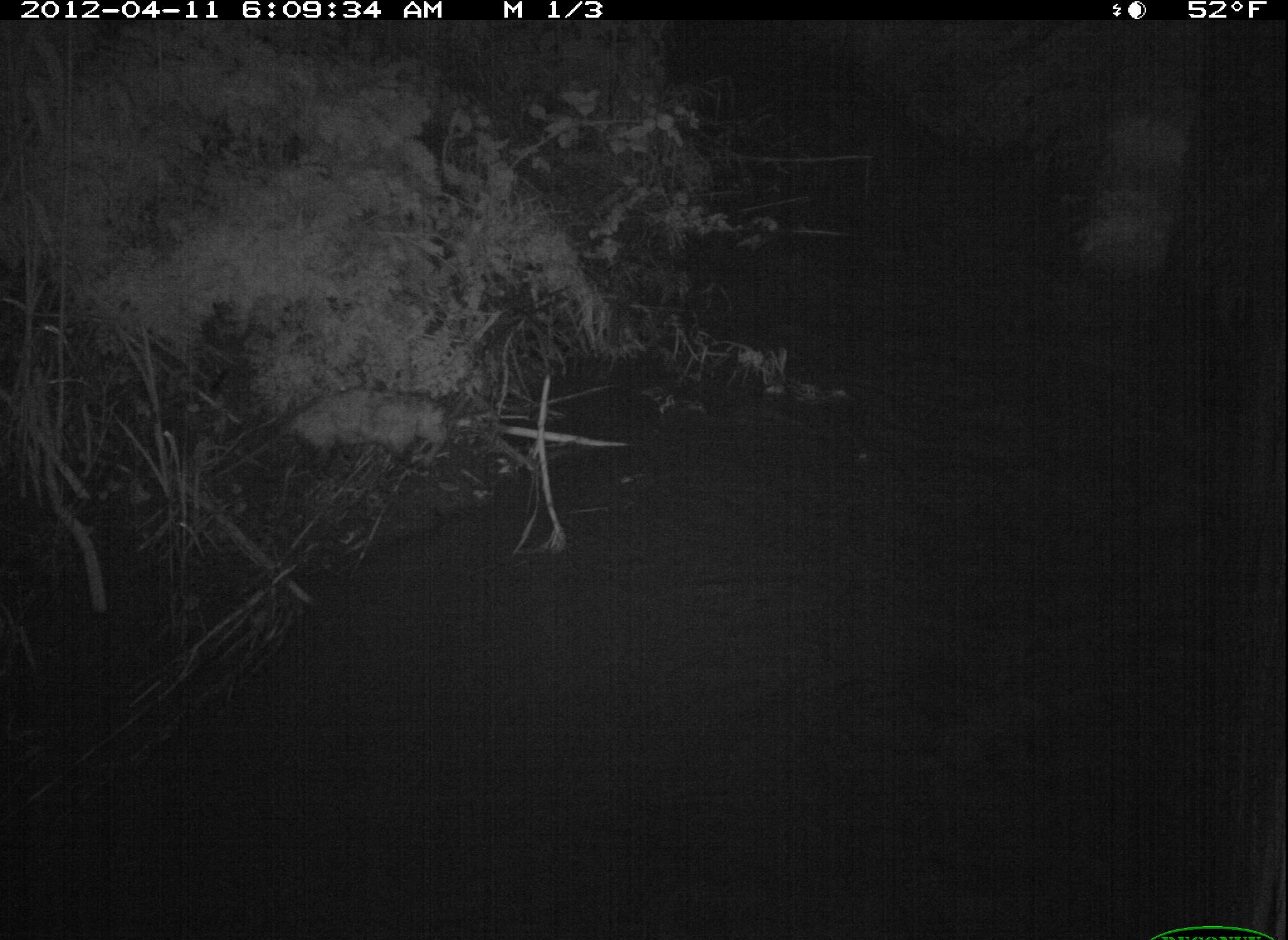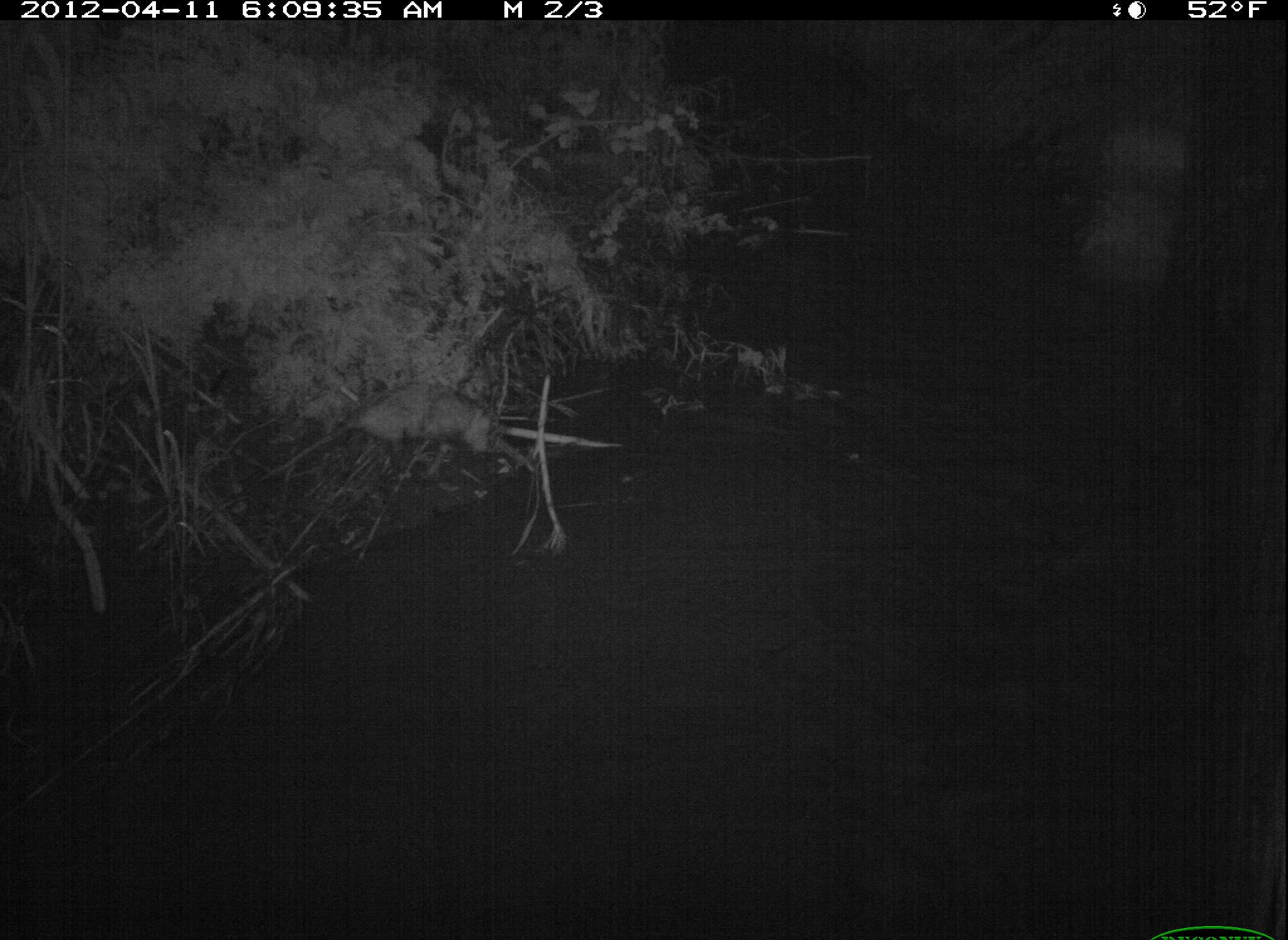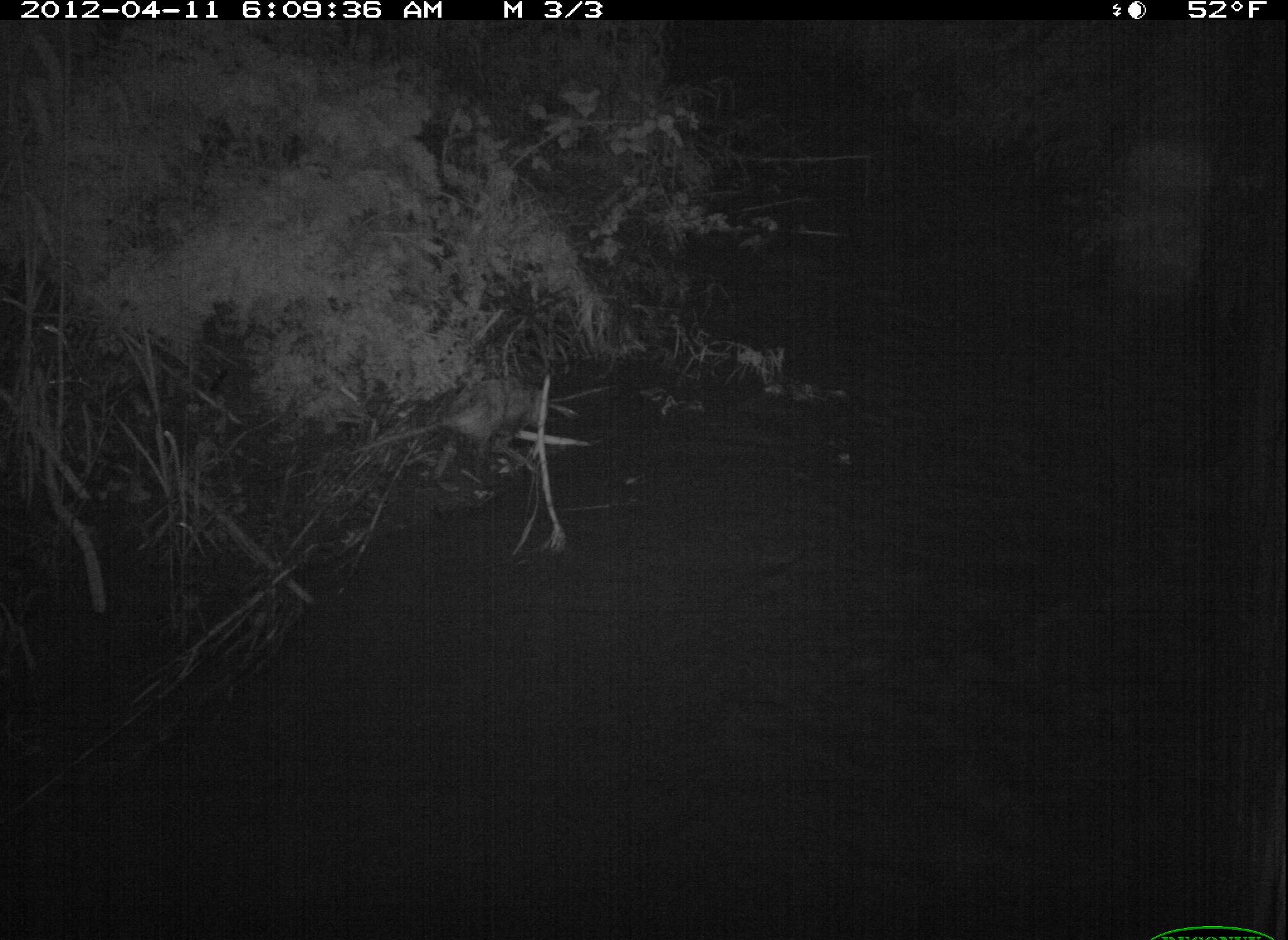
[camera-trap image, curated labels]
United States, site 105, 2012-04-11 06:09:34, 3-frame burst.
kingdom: Animalia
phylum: Chordata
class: Mammalia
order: Didelphimorphia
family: Didelphidae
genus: Didelphis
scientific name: Didelphis virginiana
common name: virginia opossum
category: opossum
Opossum (virginia opossum) (Didelphis virginiana).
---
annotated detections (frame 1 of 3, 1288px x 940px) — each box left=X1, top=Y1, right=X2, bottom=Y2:
opossum: left=200, top=380, right=454, bottom=486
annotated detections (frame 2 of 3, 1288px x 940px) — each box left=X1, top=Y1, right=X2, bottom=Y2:
opossum: left=290, top=379, right=568, bottom=495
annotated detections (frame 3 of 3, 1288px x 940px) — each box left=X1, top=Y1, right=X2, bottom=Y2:
opossum: left=341, top=351, right=610, bottom=483